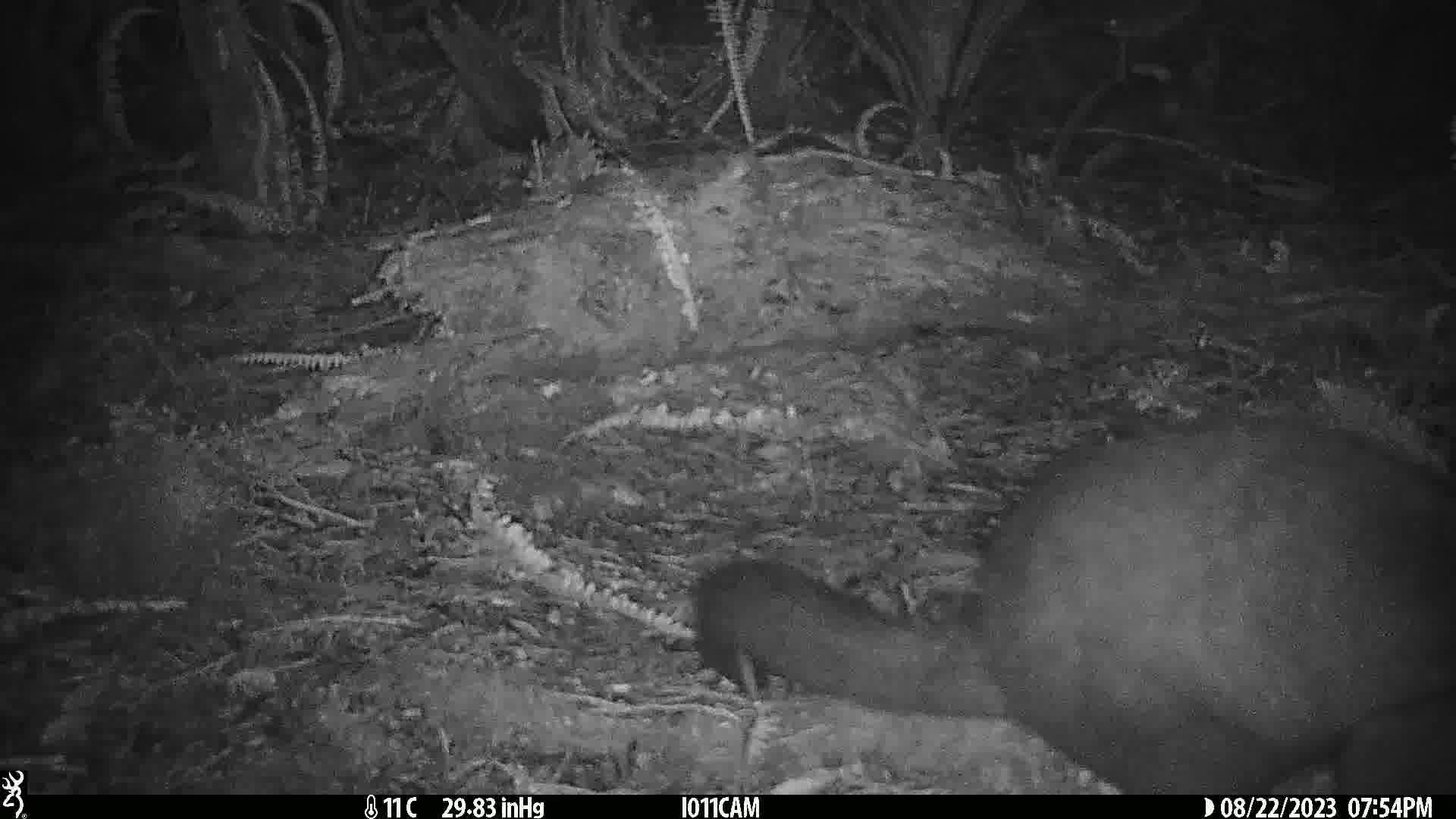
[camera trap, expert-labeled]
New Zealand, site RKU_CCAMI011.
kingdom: Animalia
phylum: Chordata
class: Mammalia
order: Diprotodontia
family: Phalangeridae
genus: Trichosurus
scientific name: Trichosurus vulpecula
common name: common brushtail possum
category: possum